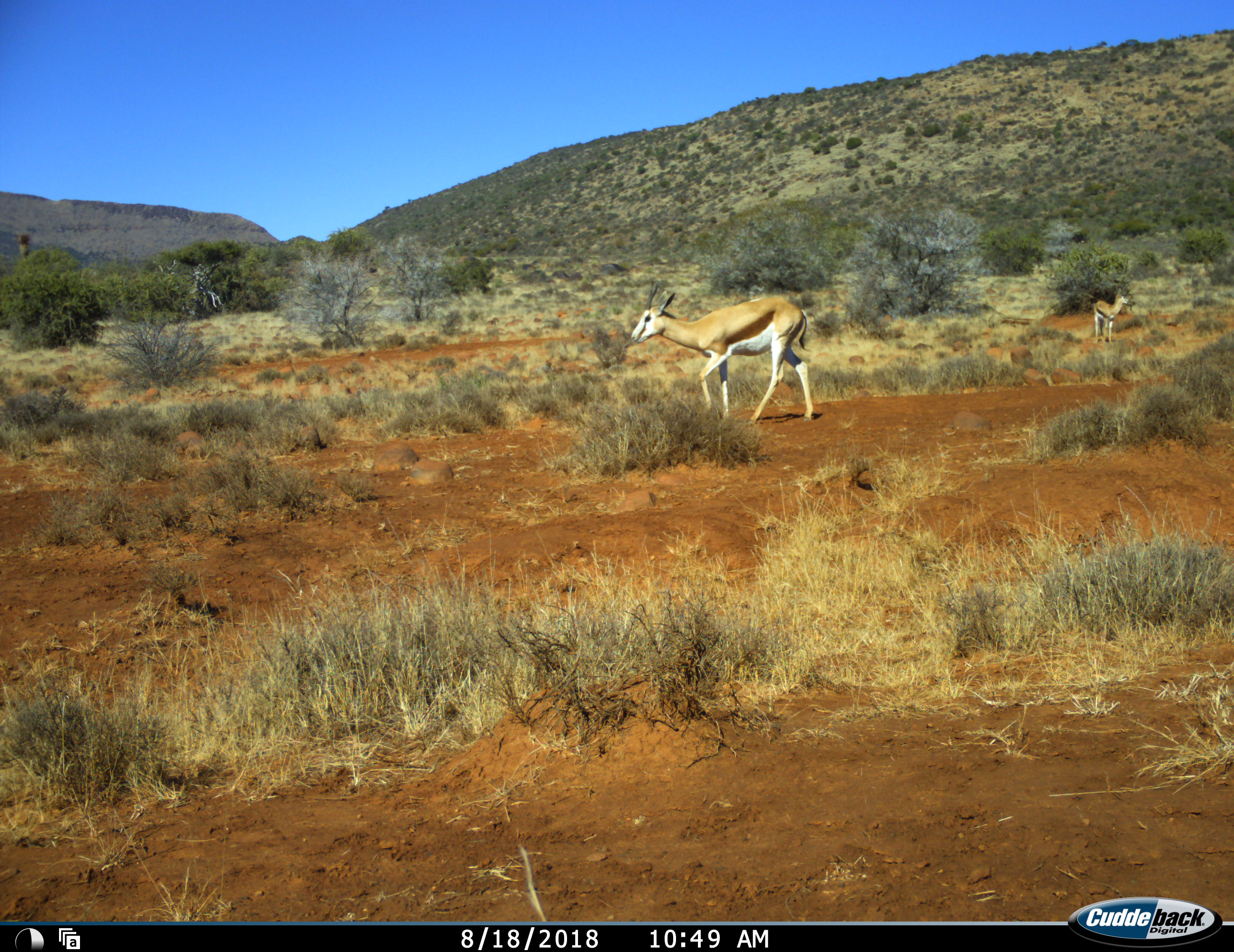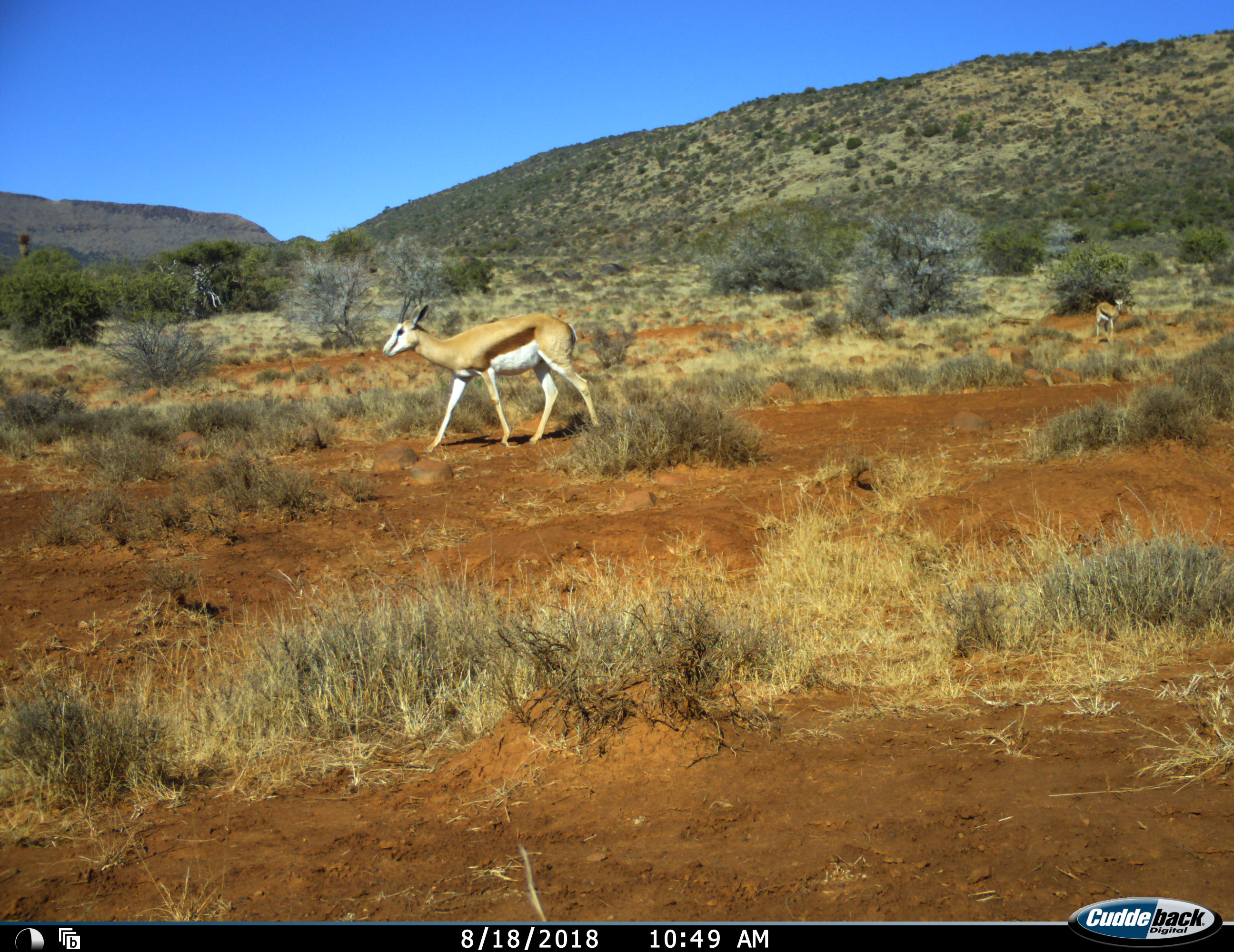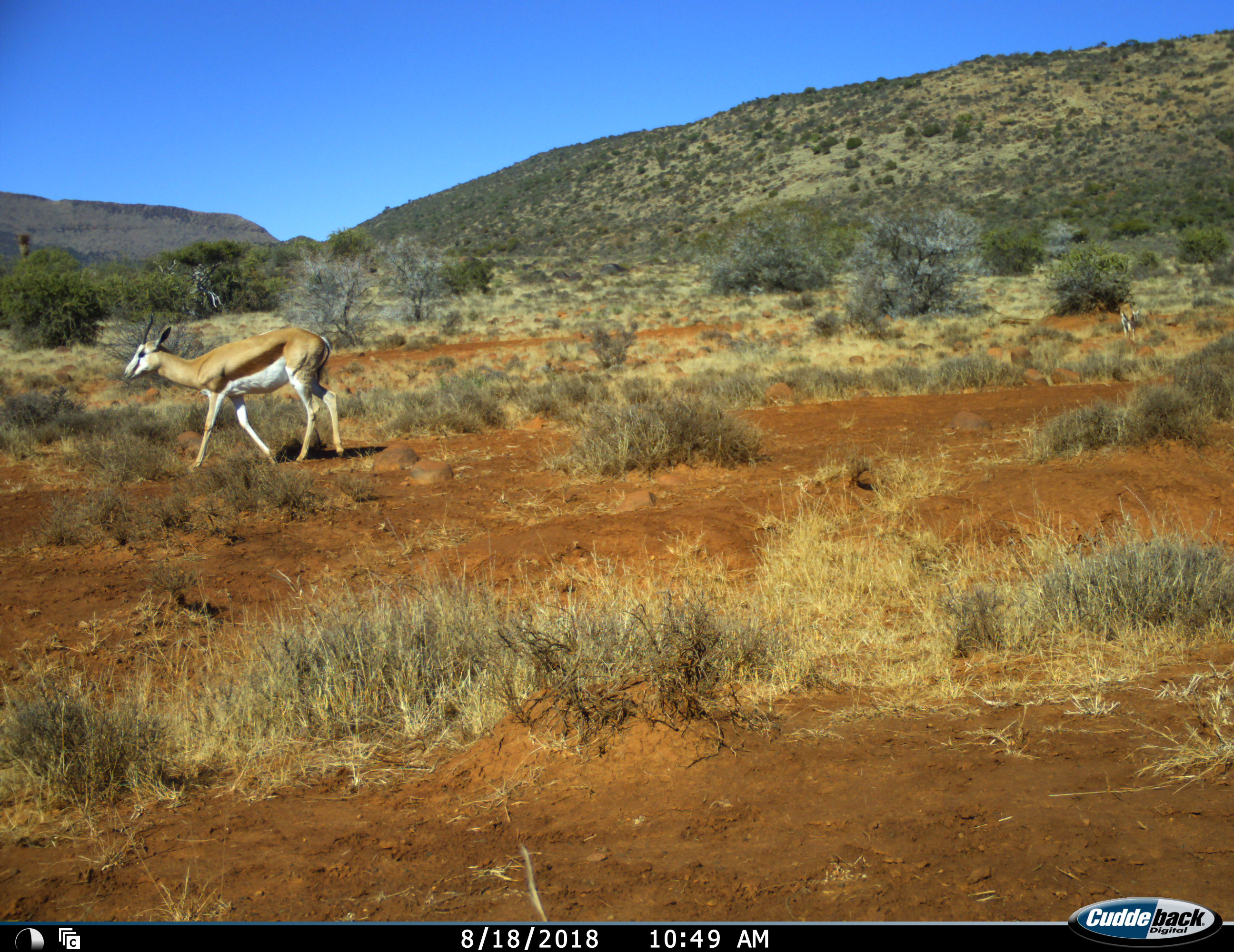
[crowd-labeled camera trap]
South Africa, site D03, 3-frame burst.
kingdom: Animalia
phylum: Chordata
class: Mammalia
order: Artiodactyla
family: Bovidae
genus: Antidorcas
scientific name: Antidorcas marsupialis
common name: springbok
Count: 2.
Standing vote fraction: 40%.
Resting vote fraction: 0%.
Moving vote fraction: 100%.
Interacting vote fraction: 0%.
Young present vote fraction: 0%.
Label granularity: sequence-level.